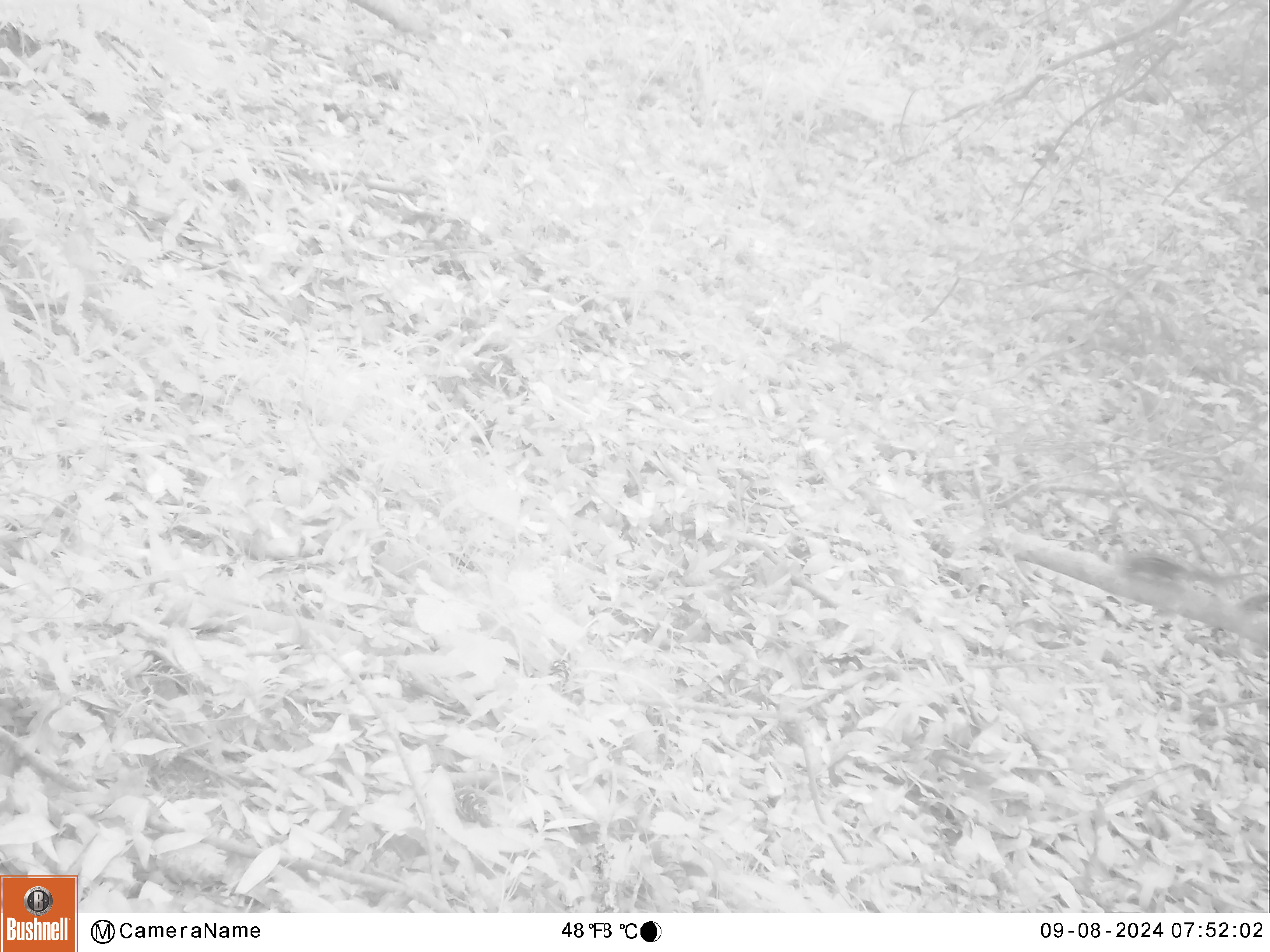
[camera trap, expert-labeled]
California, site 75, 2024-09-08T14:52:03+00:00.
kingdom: Animalia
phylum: Chordata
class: Mammalia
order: Rodentia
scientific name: Rodentia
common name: mouse or rat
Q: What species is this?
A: Mouse or rat (Rodentia).